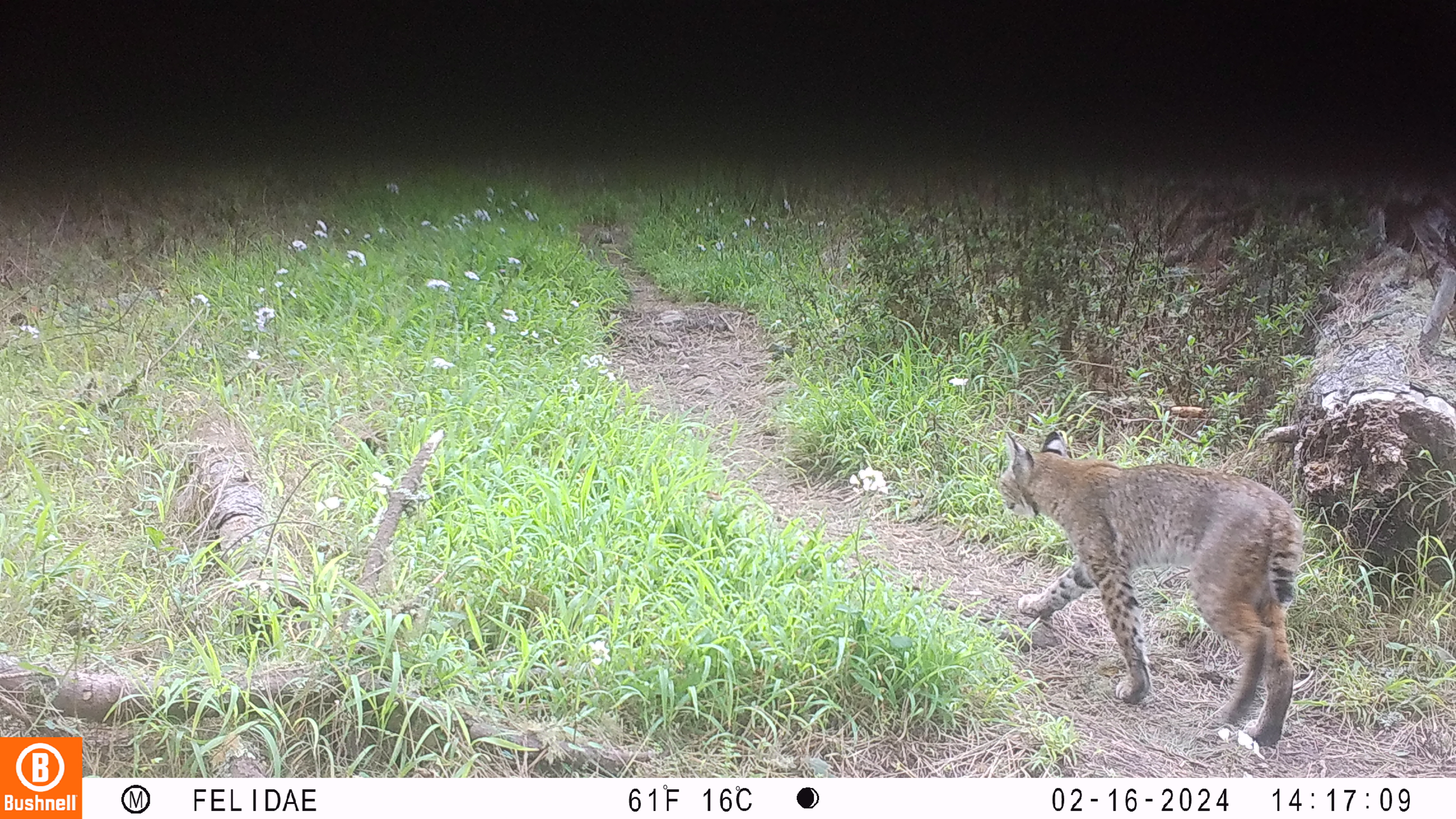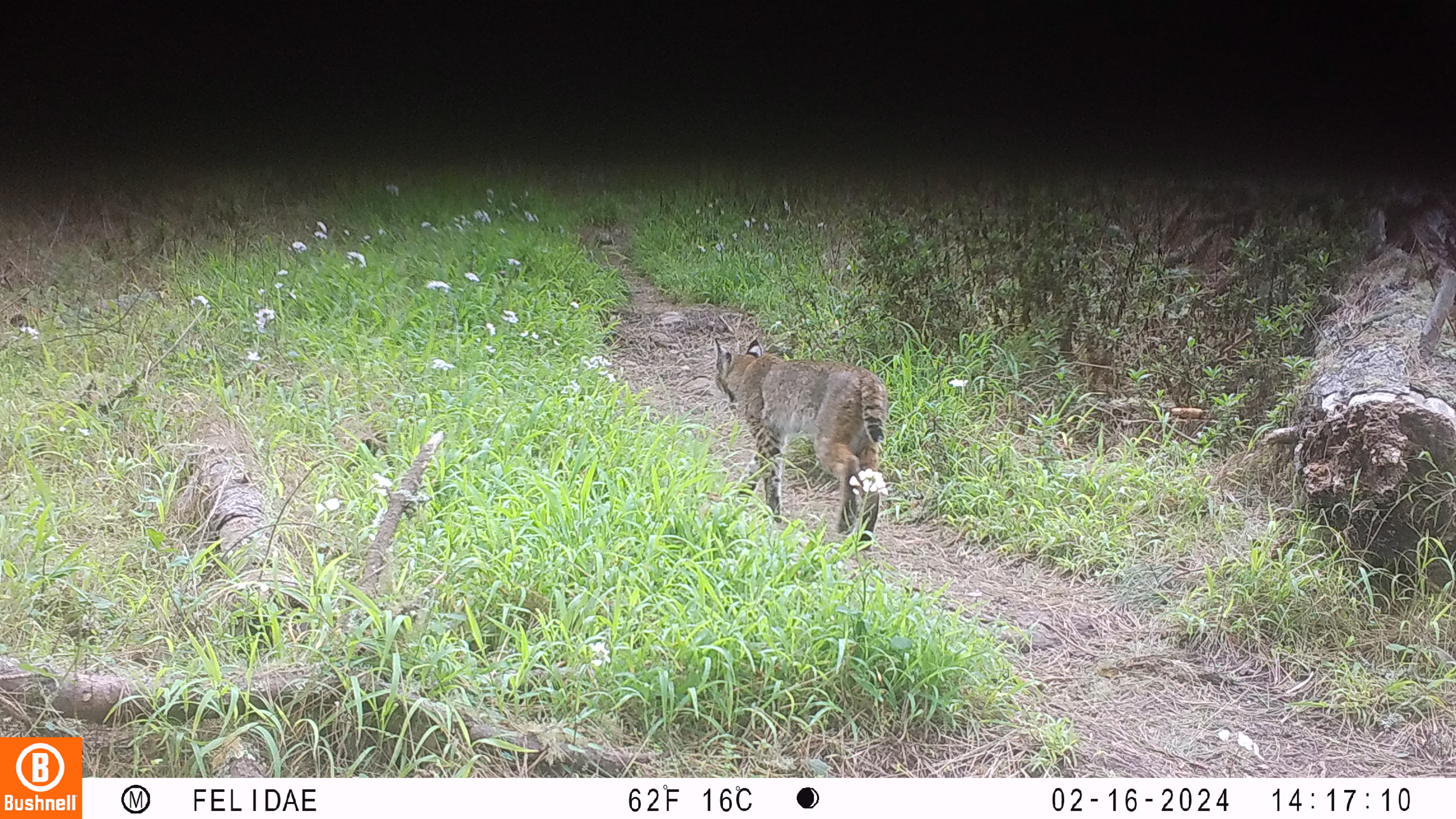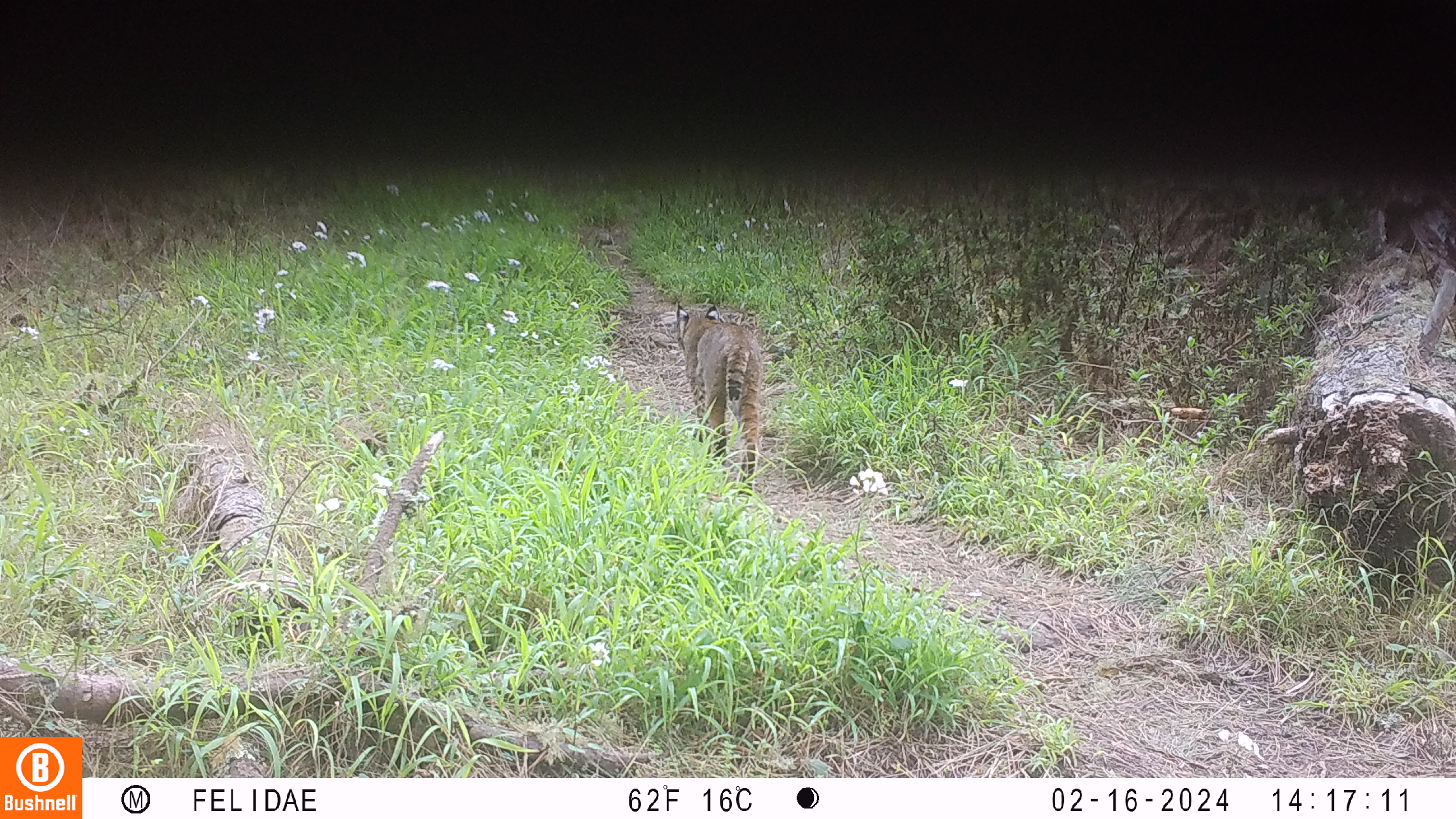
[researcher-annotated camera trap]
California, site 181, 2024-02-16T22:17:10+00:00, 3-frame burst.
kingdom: Animalia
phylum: Chordata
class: Mammalia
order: Carnivora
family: Felidae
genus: Lynx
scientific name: Lynx rufus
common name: bobcat